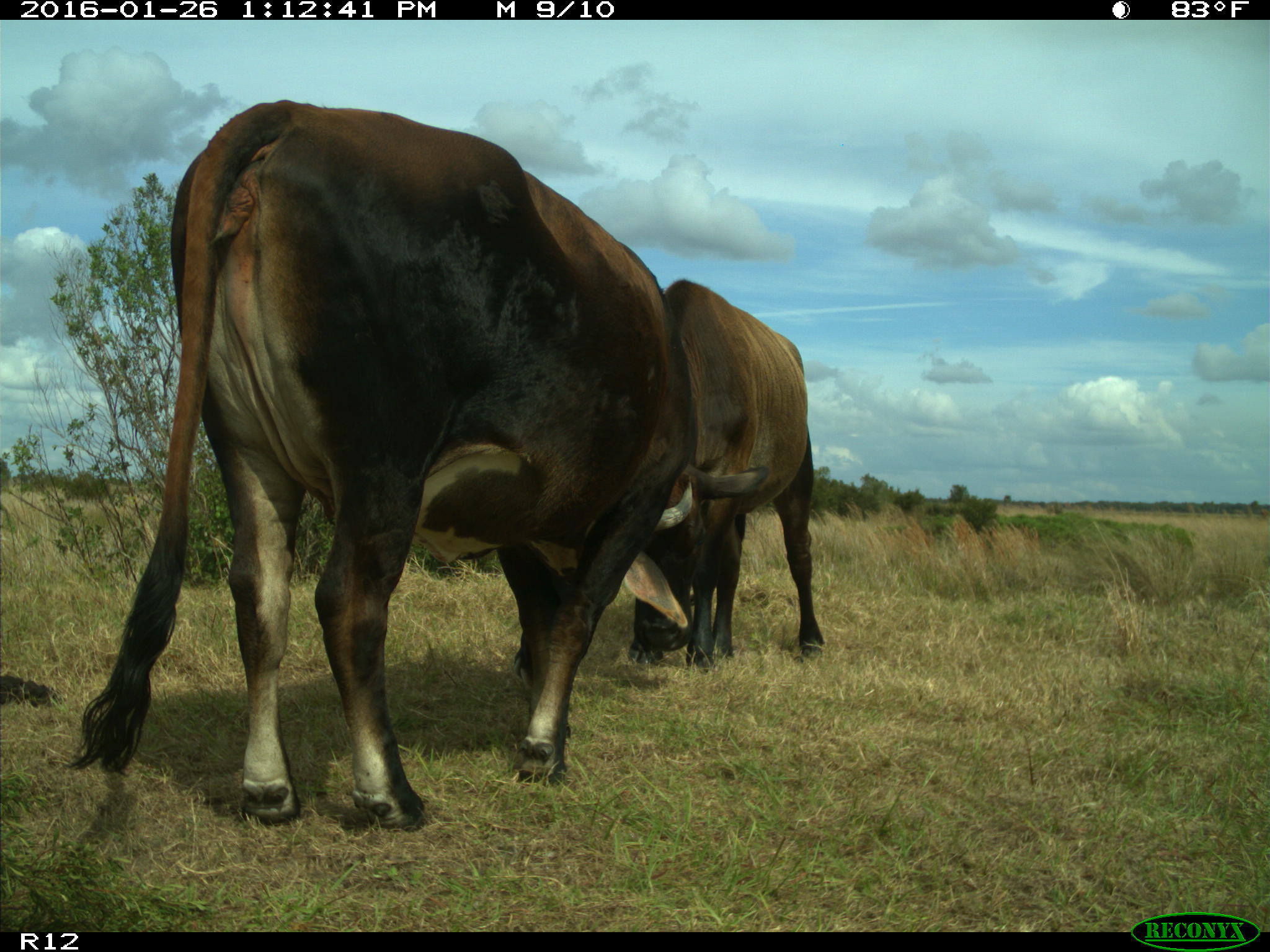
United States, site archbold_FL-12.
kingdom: Animalia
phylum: Chordata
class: Mammalia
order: Artiodactyla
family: Bovidae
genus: Bos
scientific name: Bos taurus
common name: domestic cow